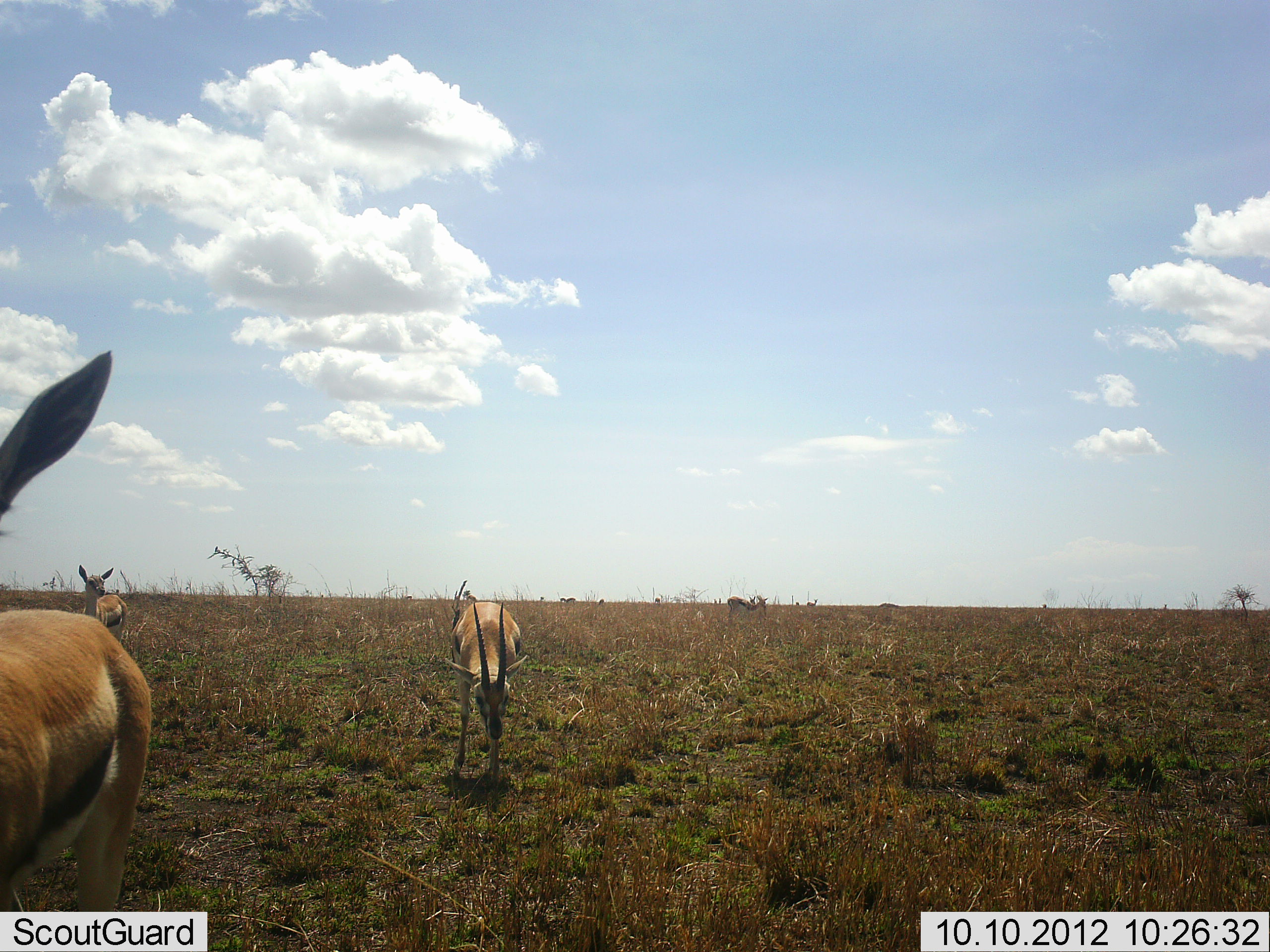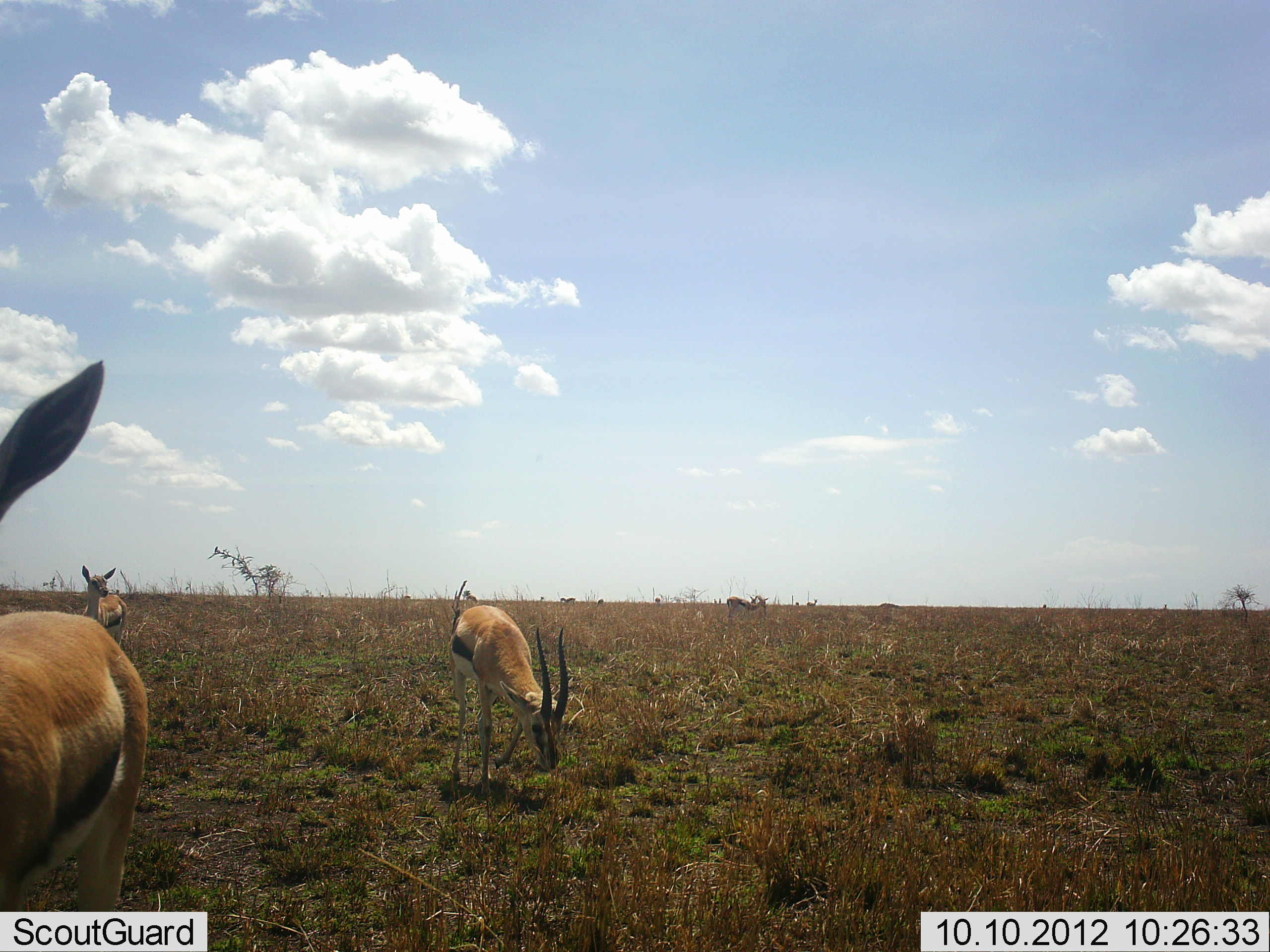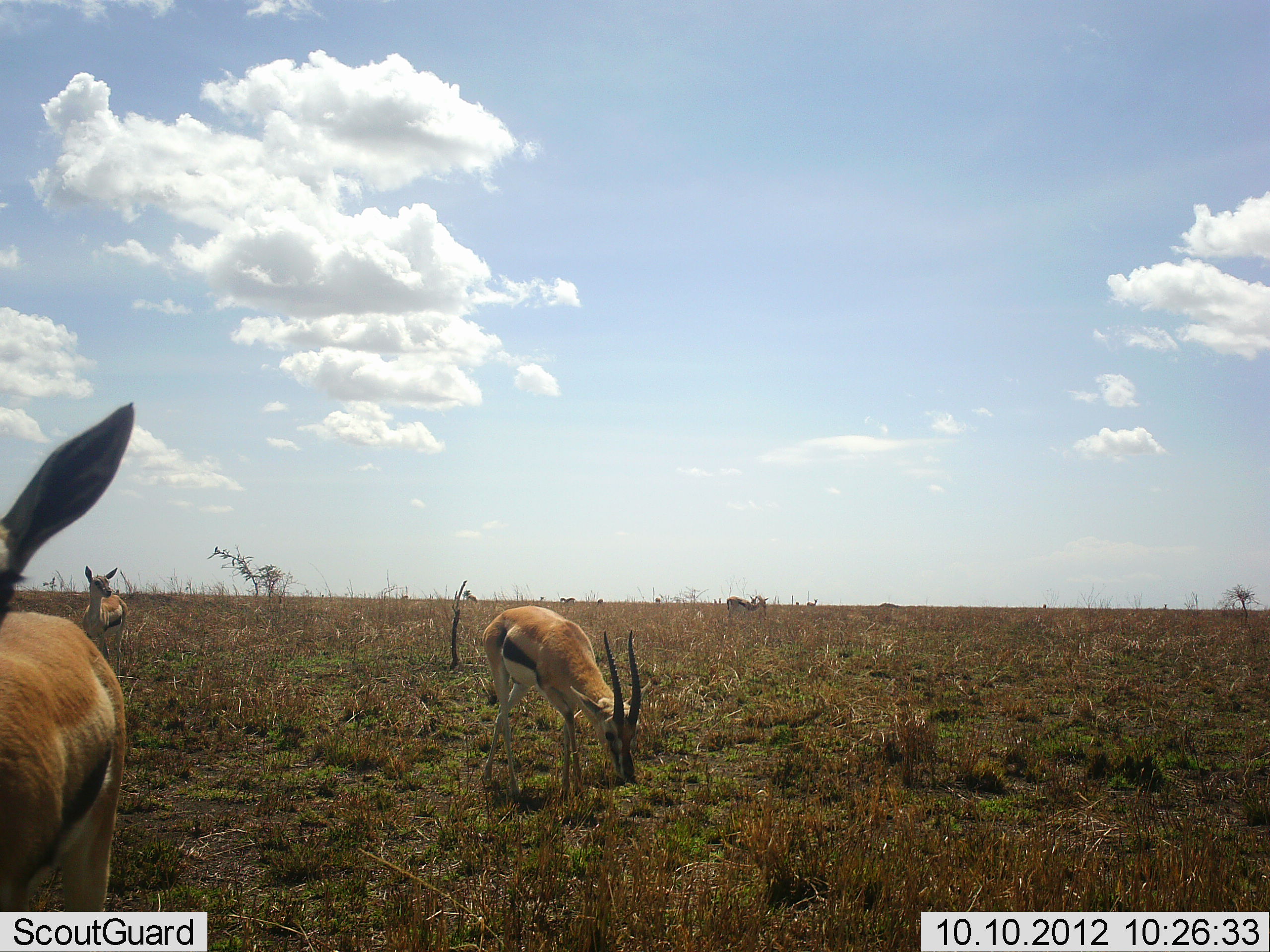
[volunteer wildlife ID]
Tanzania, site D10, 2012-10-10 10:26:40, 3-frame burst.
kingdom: Animalia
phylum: Chordata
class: Mammalia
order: Artiodactyla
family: Bovidae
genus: Eudorcas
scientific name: Eudorcas thomsonii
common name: thomson's gazelle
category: gazellethomsons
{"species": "gazellethomsons (thomson's gazelle) (Eudorcas thomsonii)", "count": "3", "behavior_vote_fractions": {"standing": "82%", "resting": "0%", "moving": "0%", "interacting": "0%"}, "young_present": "18%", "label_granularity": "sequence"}